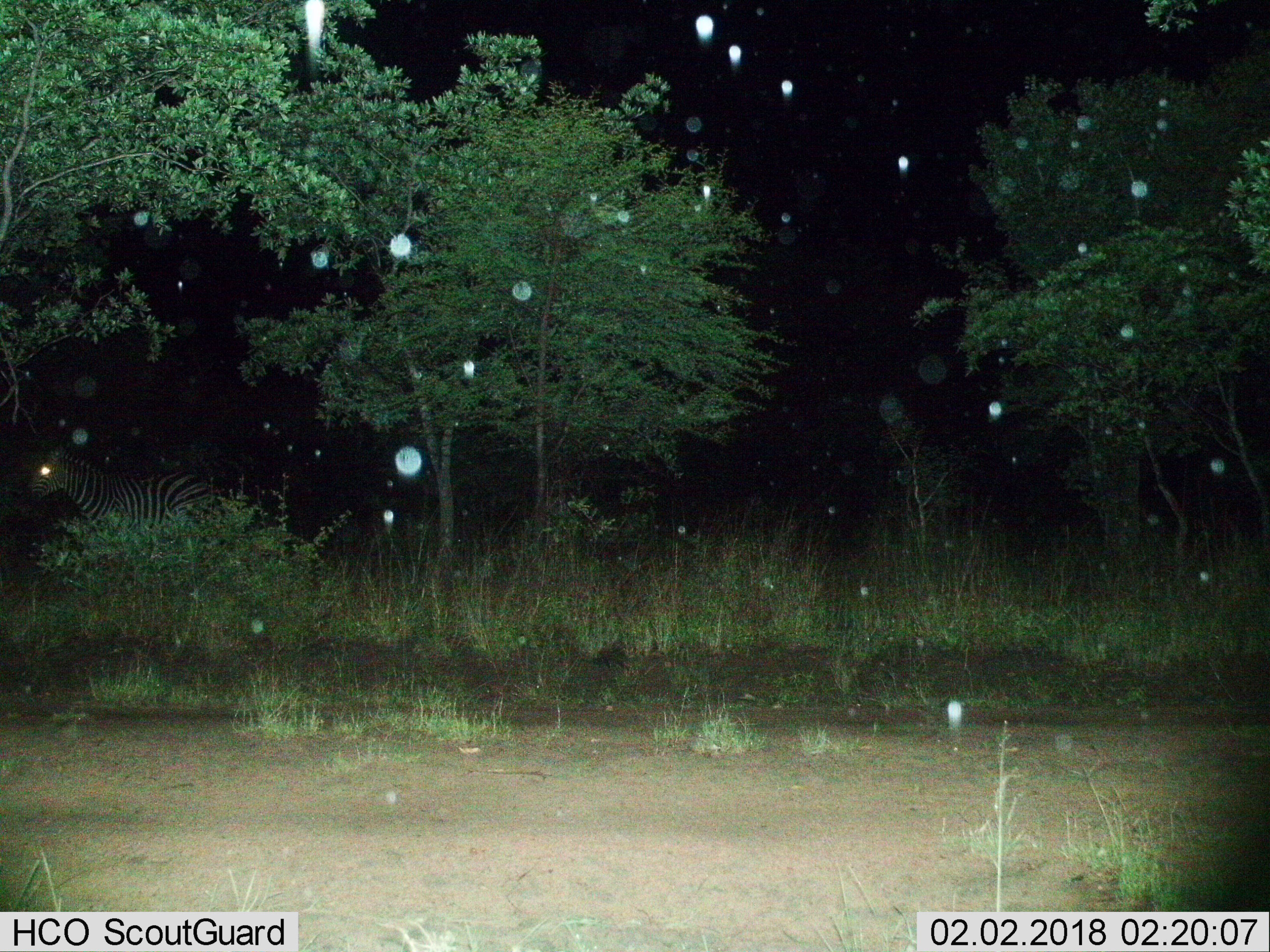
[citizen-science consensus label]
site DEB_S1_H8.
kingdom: Animalia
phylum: Chordata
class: Mammalia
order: Perissodactyla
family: Equidae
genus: Equus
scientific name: Equus quagga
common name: plains zebra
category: zebraplains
Zebraplains (plains zebra) (Equus quagga), count 1. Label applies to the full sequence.